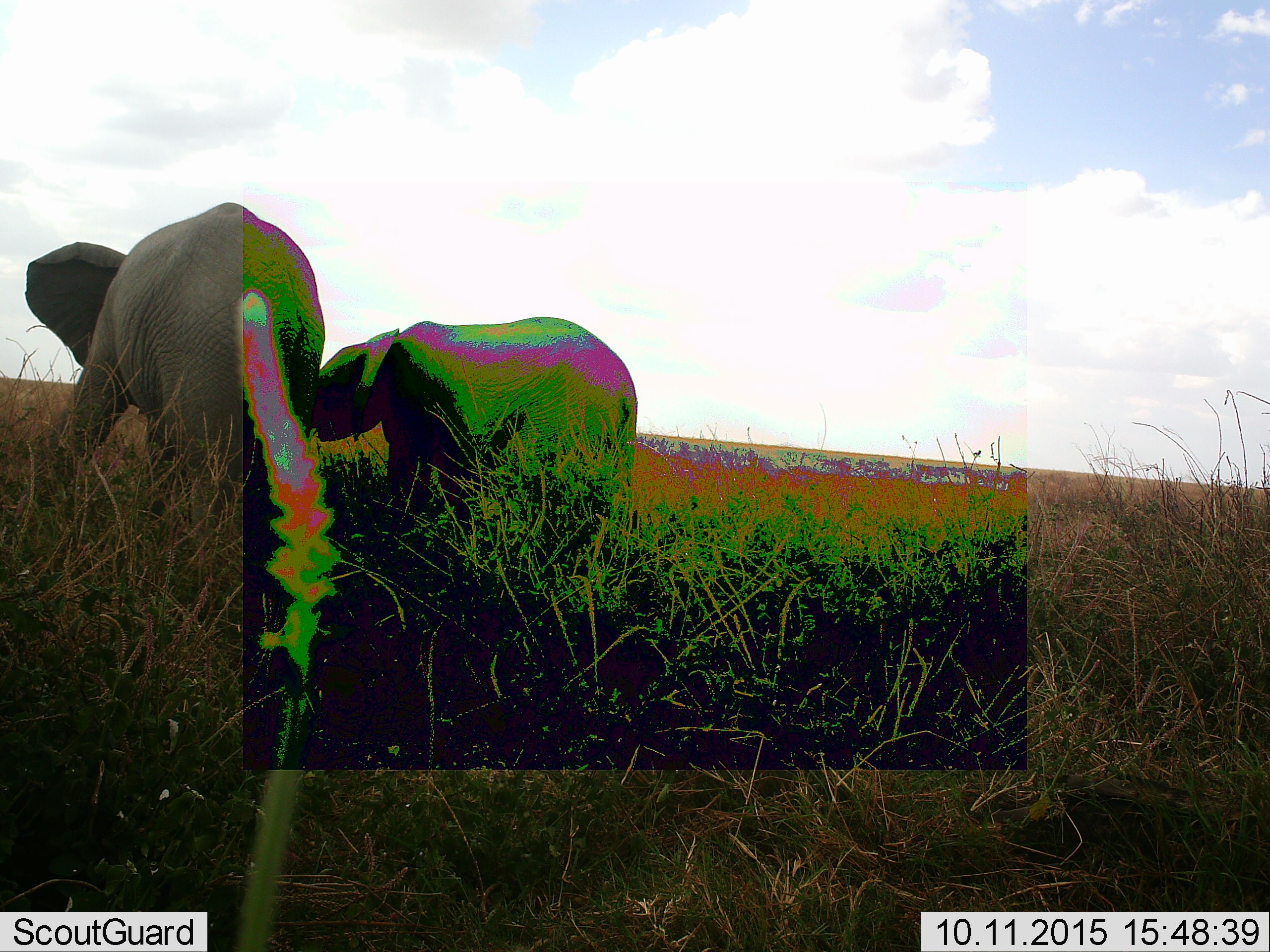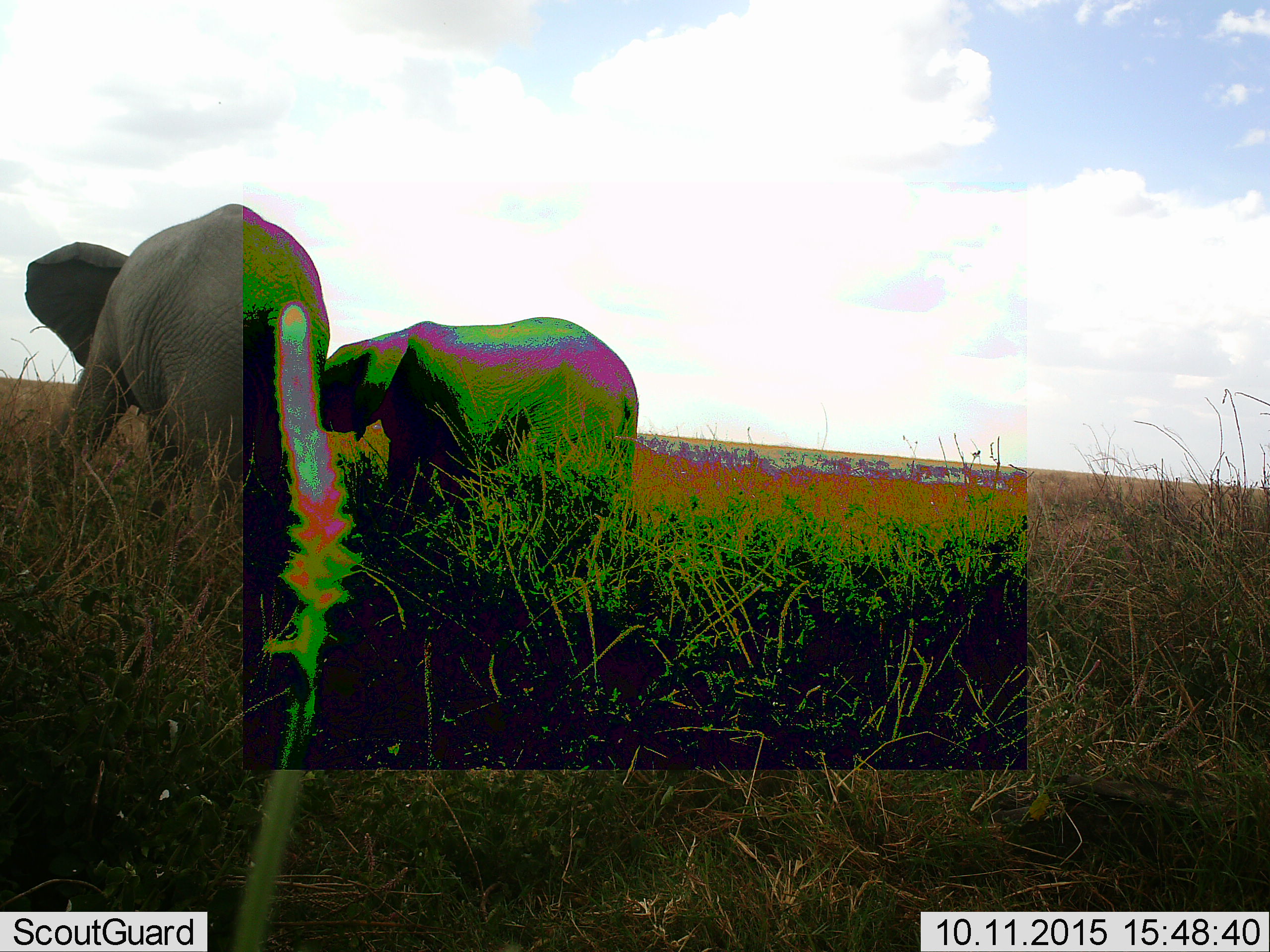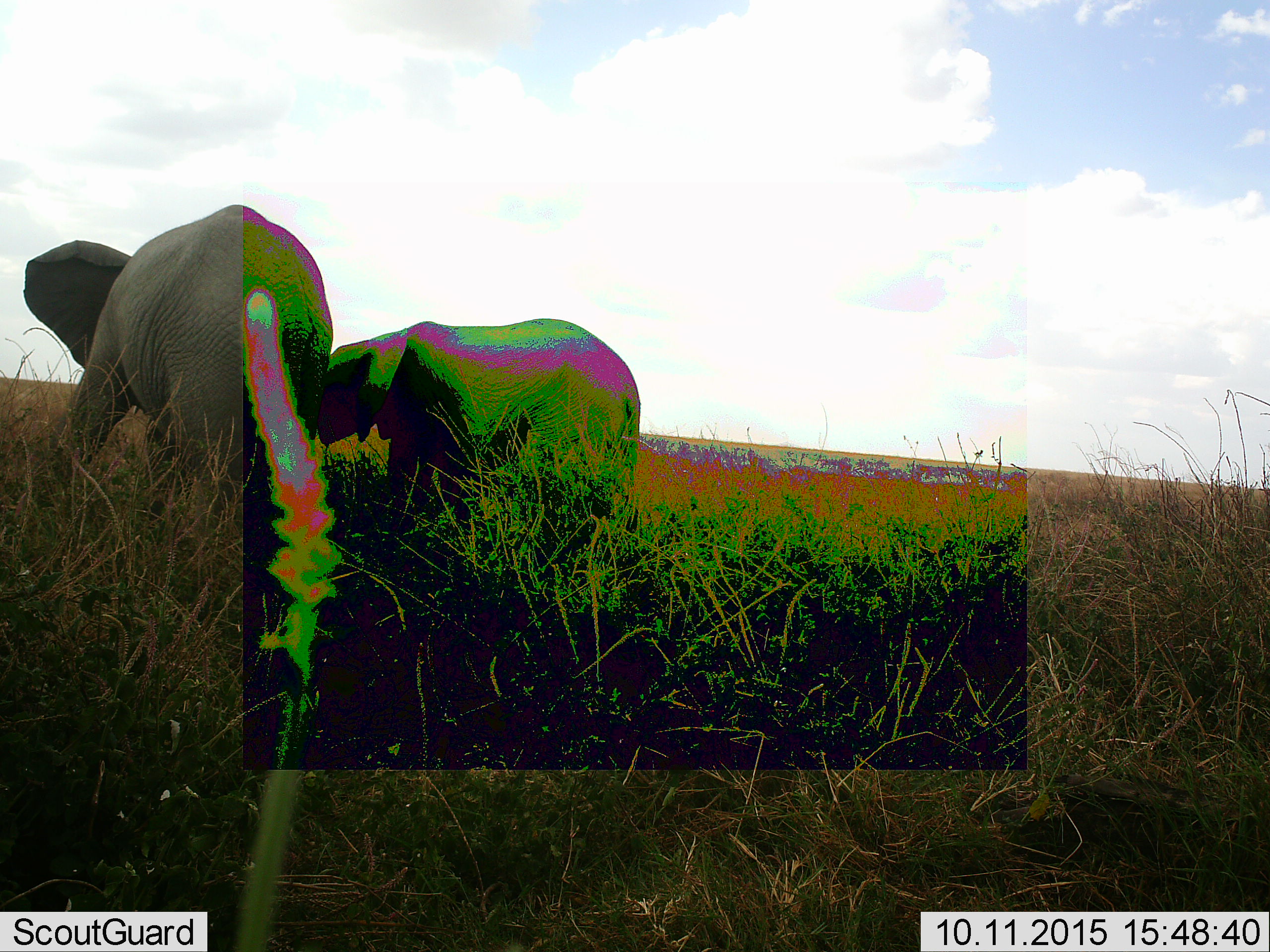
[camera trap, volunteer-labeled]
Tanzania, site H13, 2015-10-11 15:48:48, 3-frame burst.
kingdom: Animalia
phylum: Chordata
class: Mammalia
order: Proboscidea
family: Elephantidae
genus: Loxodonta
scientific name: Loxodonta africana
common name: african bush elephant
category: elephant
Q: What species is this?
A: Elephant (african bush elephant) (Loxodonta africana).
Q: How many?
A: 2.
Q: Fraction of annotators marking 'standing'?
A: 56%.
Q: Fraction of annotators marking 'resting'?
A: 0%.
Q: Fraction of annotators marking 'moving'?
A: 33%.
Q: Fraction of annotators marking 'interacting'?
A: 22%.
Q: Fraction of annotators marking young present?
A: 44%.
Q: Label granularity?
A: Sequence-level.